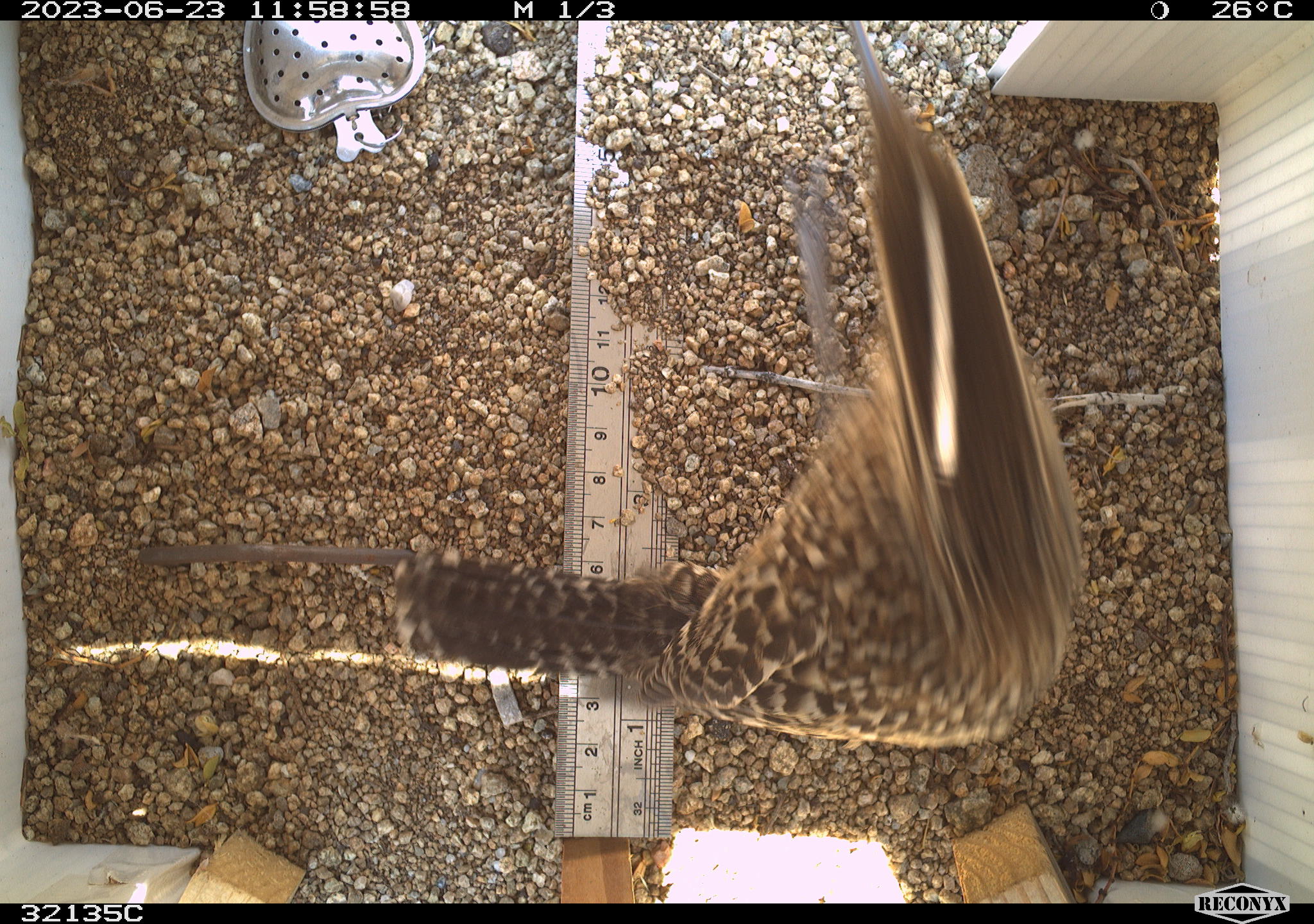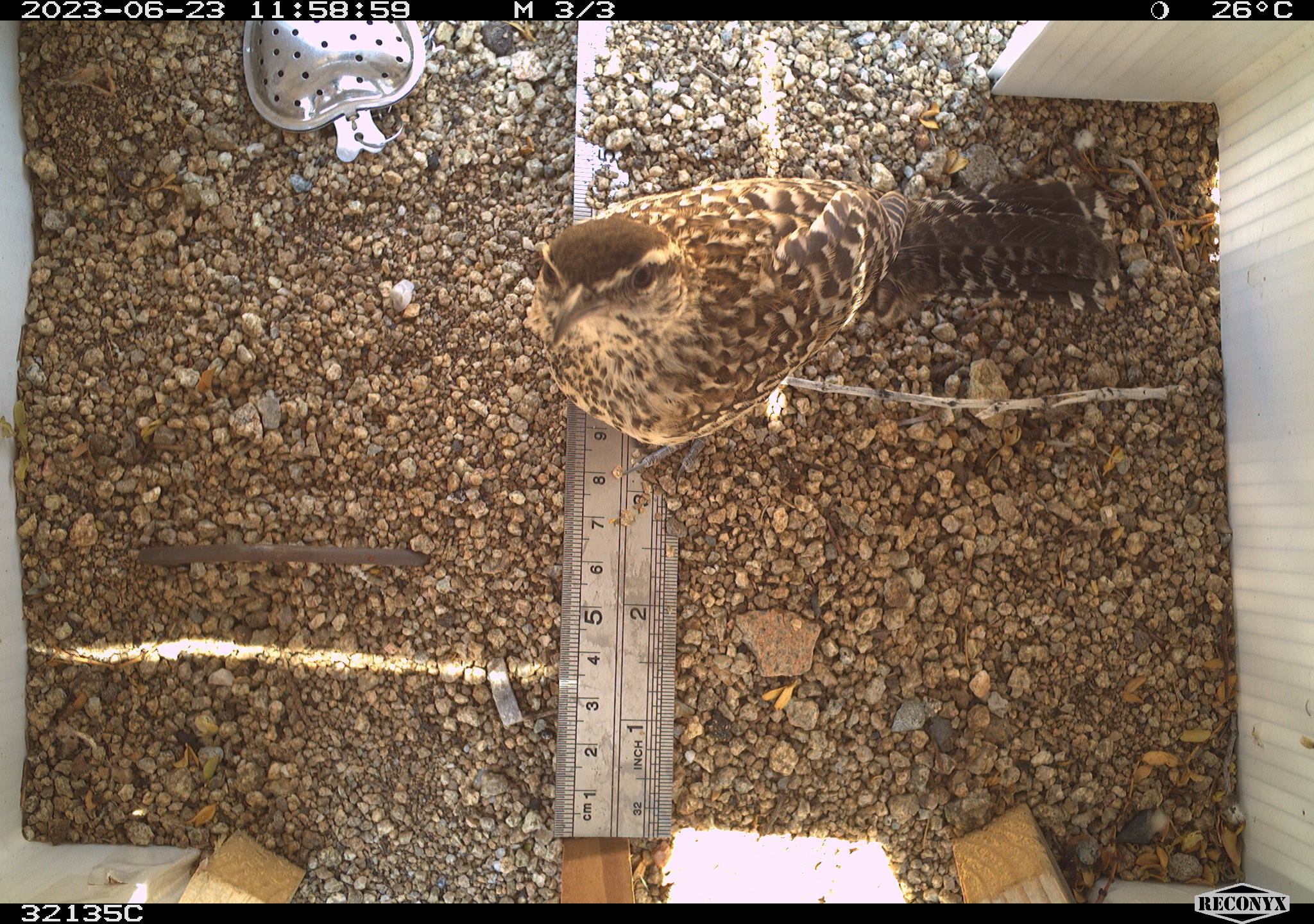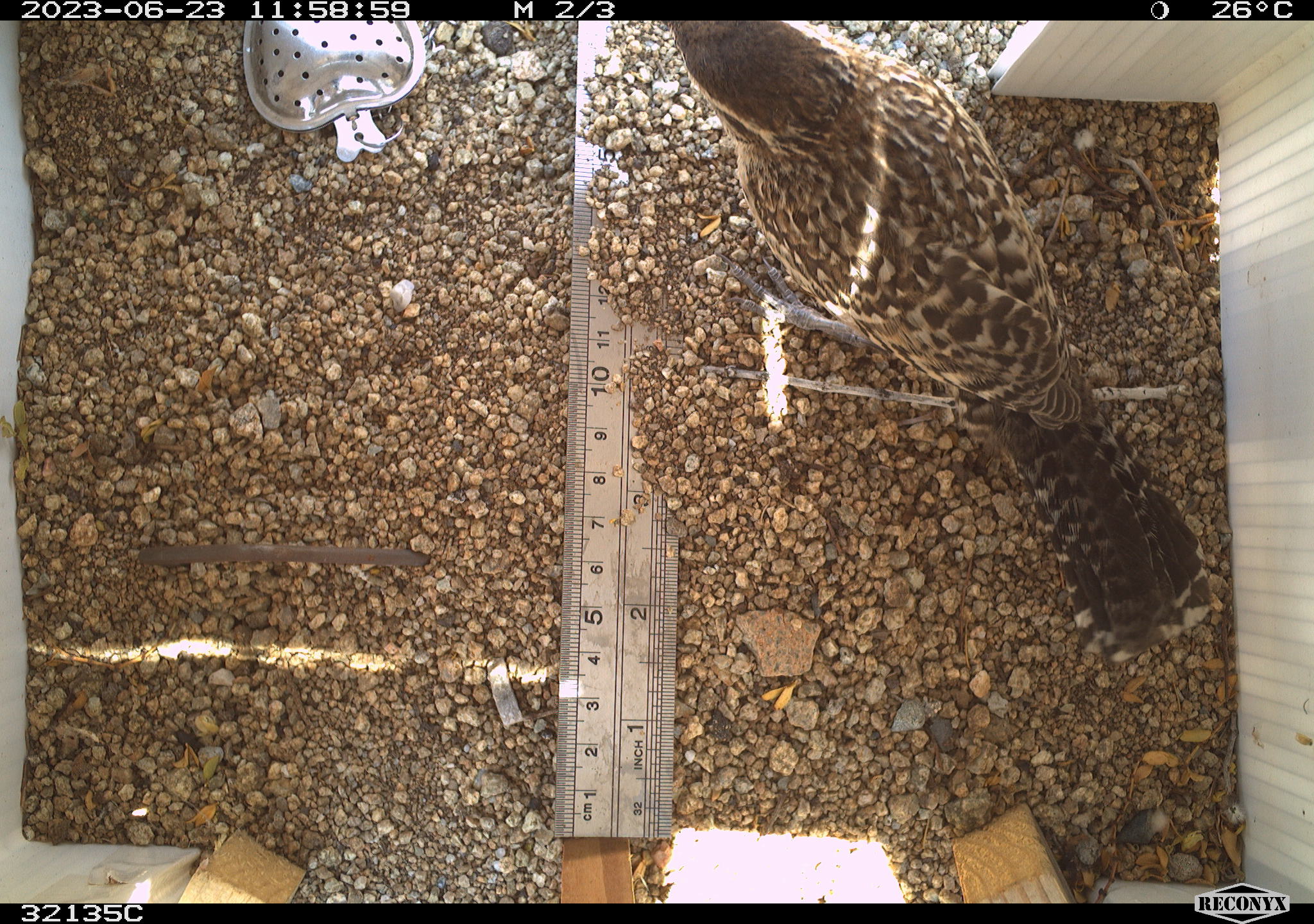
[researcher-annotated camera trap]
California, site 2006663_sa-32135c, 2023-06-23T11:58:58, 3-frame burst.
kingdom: Animalia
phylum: Chordata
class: Aves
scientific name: Aves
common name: bird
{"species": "bird (Aves)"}